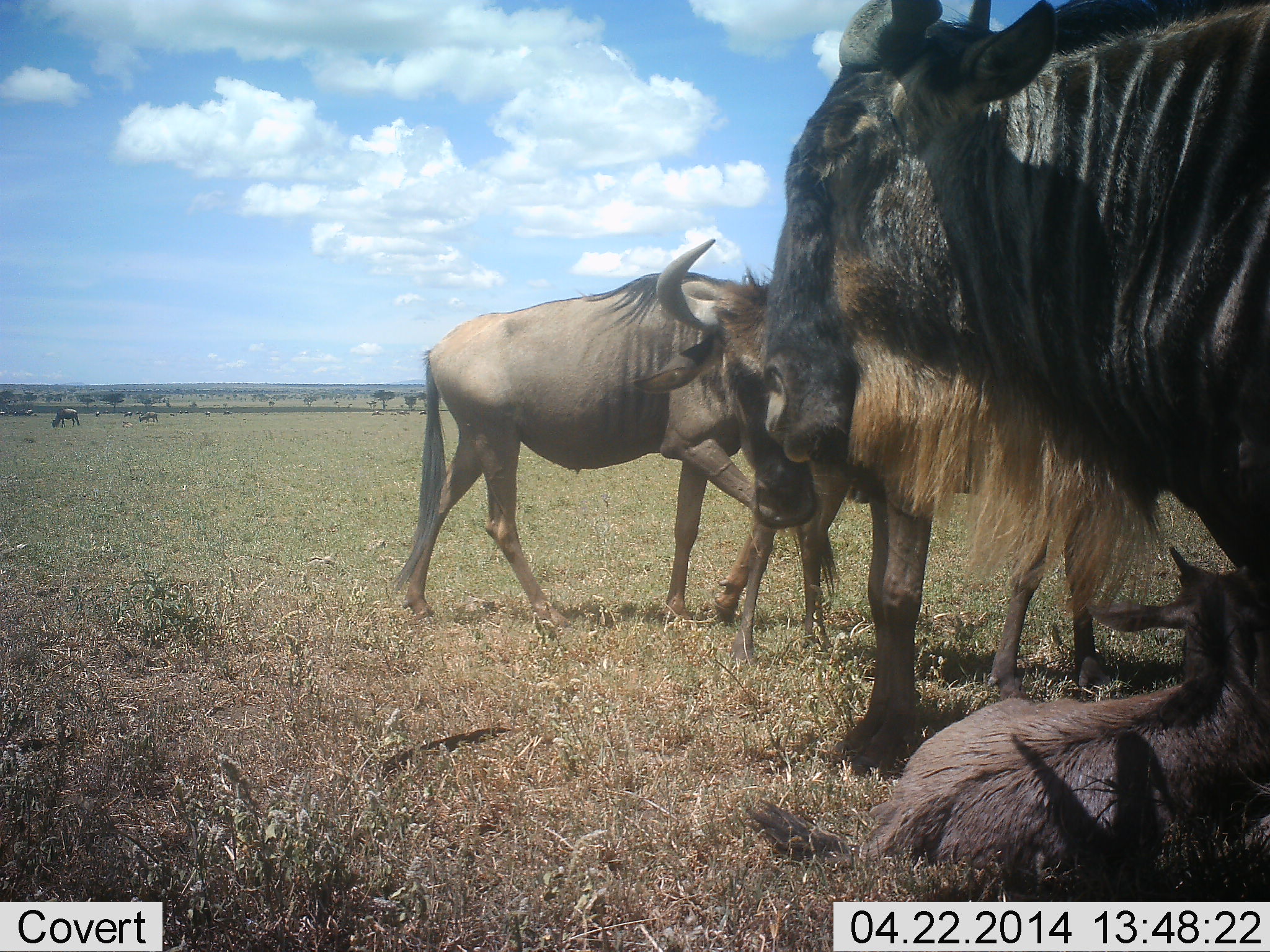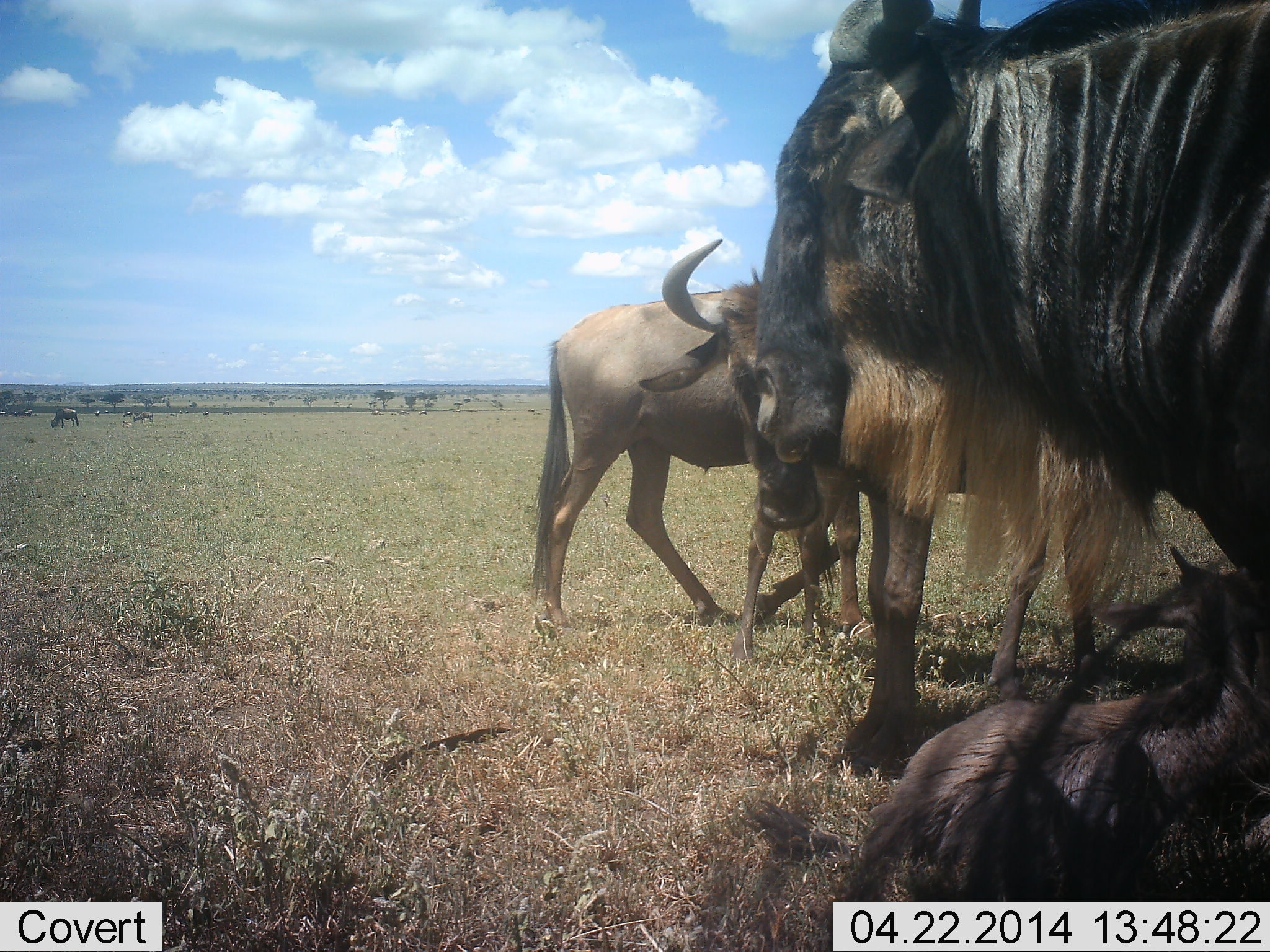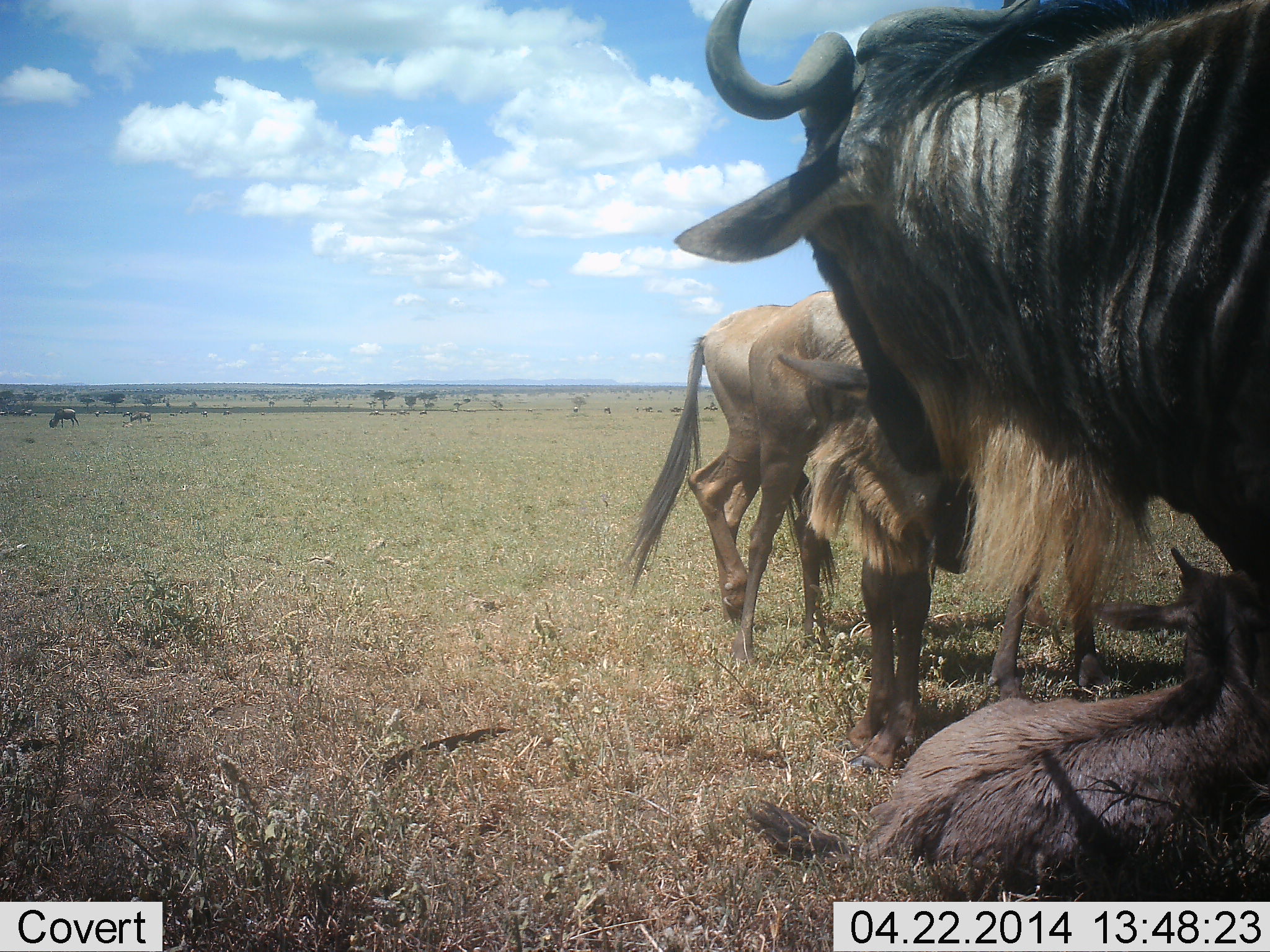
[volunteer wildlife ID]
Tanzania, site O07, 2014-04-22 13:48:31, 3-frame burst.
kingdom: Animalia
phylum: Chordata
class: Mammalia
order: Artiodactyla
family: Bovidae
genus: Connochaetes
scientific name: Connochaetes taurinus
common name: blue wildebeest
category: wildebeest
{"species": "wildebeest (blue wildebeest) (Connochaetes taurinus)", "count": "4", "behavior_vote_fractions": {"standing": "68%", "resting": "79%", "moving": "37%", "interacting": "11%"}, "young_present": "60%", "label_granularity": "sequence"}